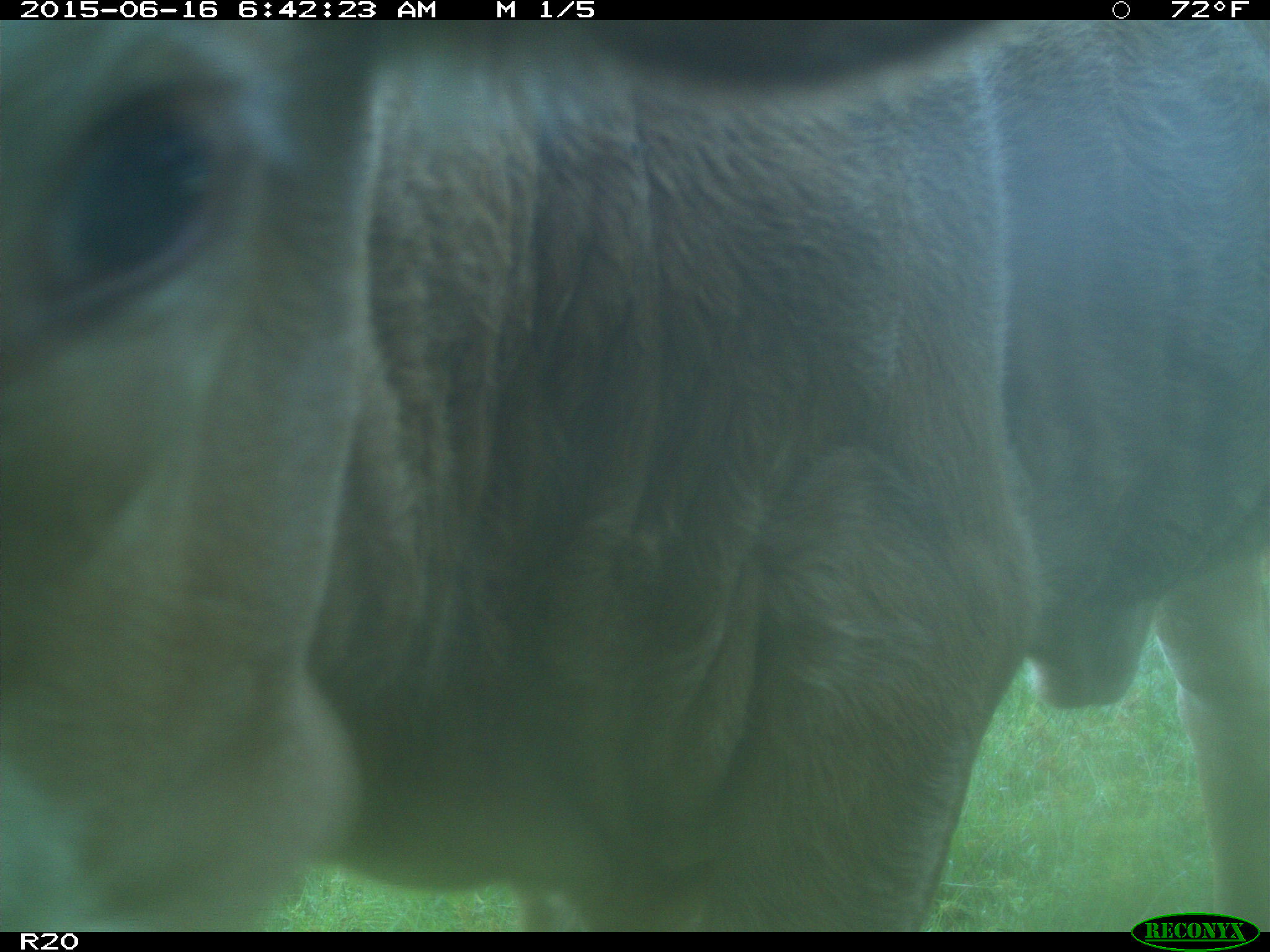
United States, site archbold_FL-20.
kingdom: Animalia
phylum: Chordata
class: Mammalia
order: Artiodactyla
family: Bovidae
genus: Bos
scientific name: Bos taurus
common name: domestic cow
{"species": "Bos taurus (domestic cow)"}